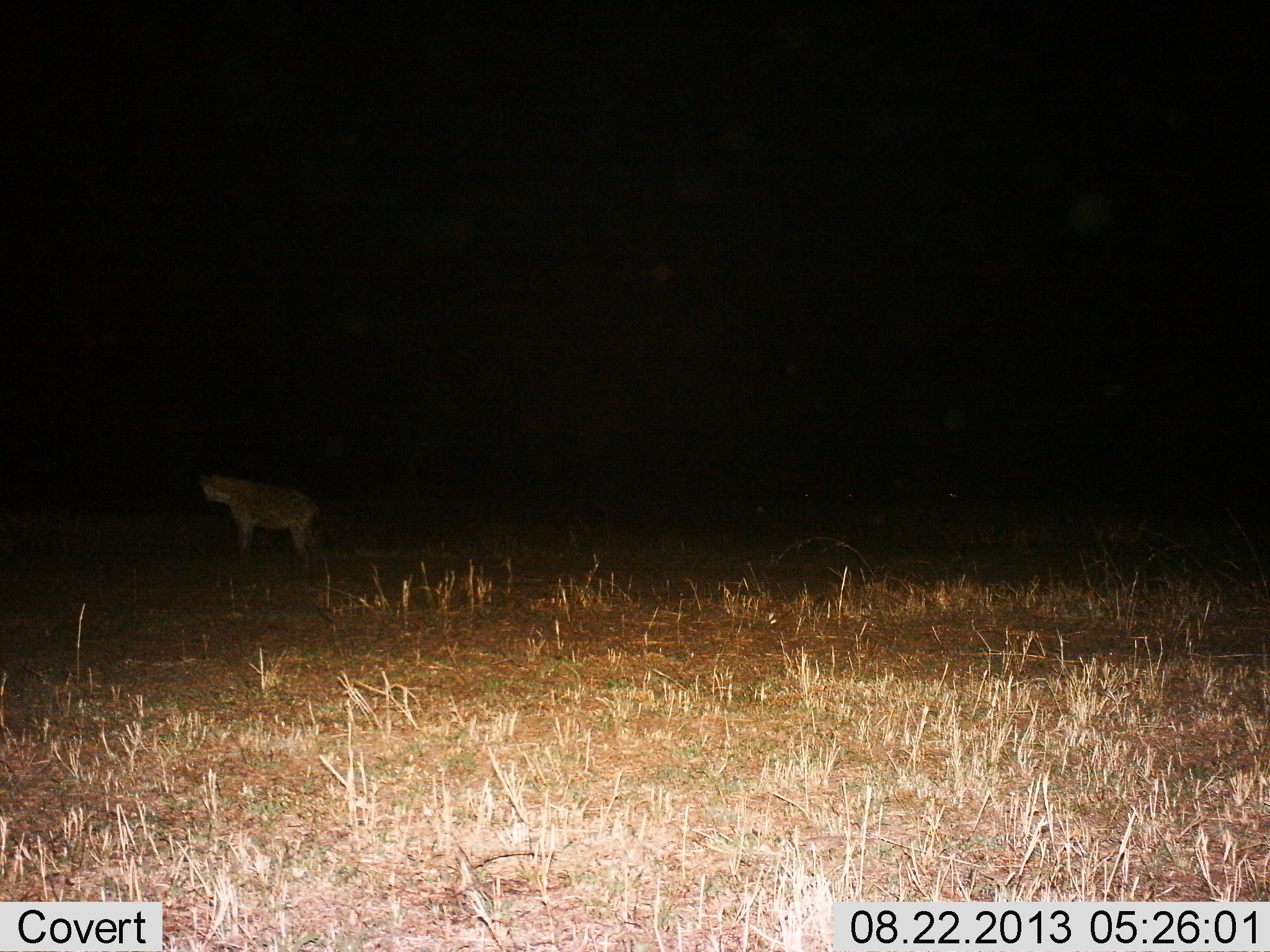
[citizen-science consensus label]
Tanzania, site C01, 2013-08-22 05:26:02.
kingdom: Animalia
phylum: Chordata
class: Mammalia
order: Carnivora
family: Hyaenidae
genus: Crocuta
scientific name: Crocuta crocuta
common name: spotted hyena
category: hyenaspotted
Hyenaspotted (spotted hyena) (Crocuta crocuta), count 1. Behavior (volunteer vote fractions): standing 96%, resting 0%, moving 4%, interacting 0%. Young present (vote fraction): 0%. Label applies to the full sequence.